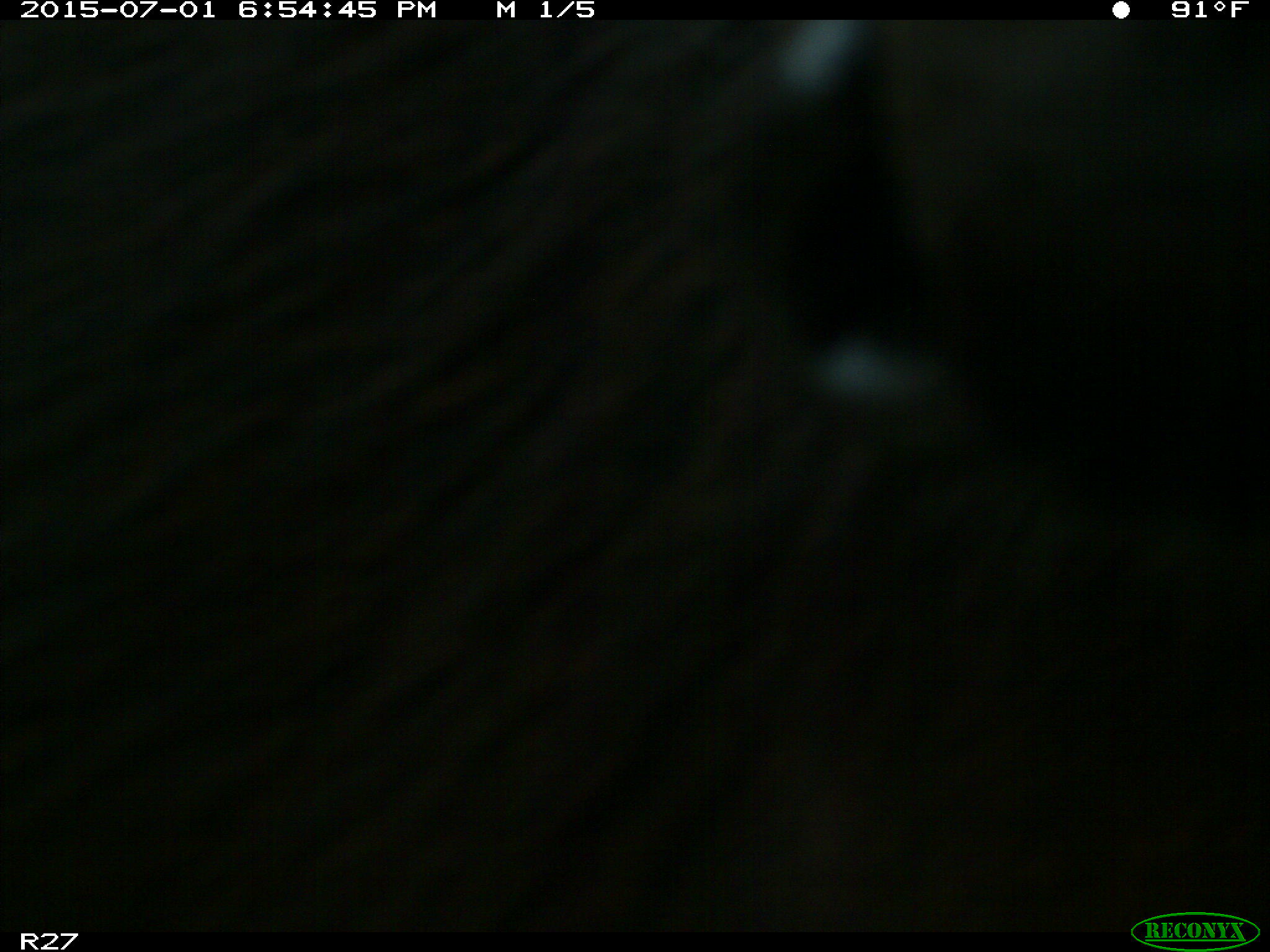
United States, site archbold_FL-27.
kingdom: Animalia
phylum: Chordata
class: Mammalia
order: Artiodactyla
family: Bovidae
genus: Bos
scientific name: Bos taurus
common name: domestic cow